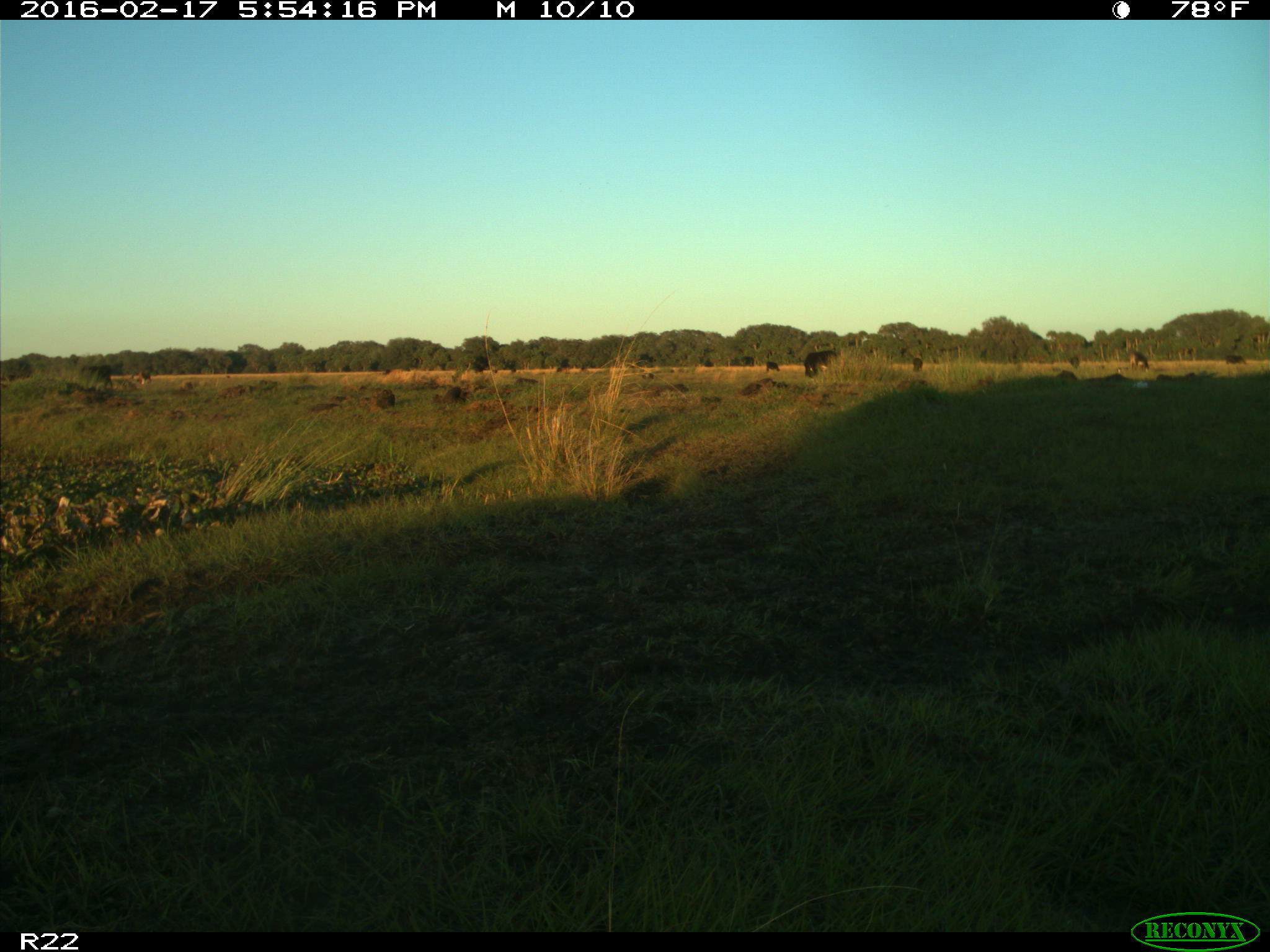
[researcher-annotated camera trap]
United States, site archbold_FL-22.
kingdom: Animalia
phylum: Chordata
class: Mammalia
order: Artiodactyla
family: Bovidae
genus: Bos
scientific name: Bos taurus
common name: domestic cow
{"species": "Bos taurus (domestic cow)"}